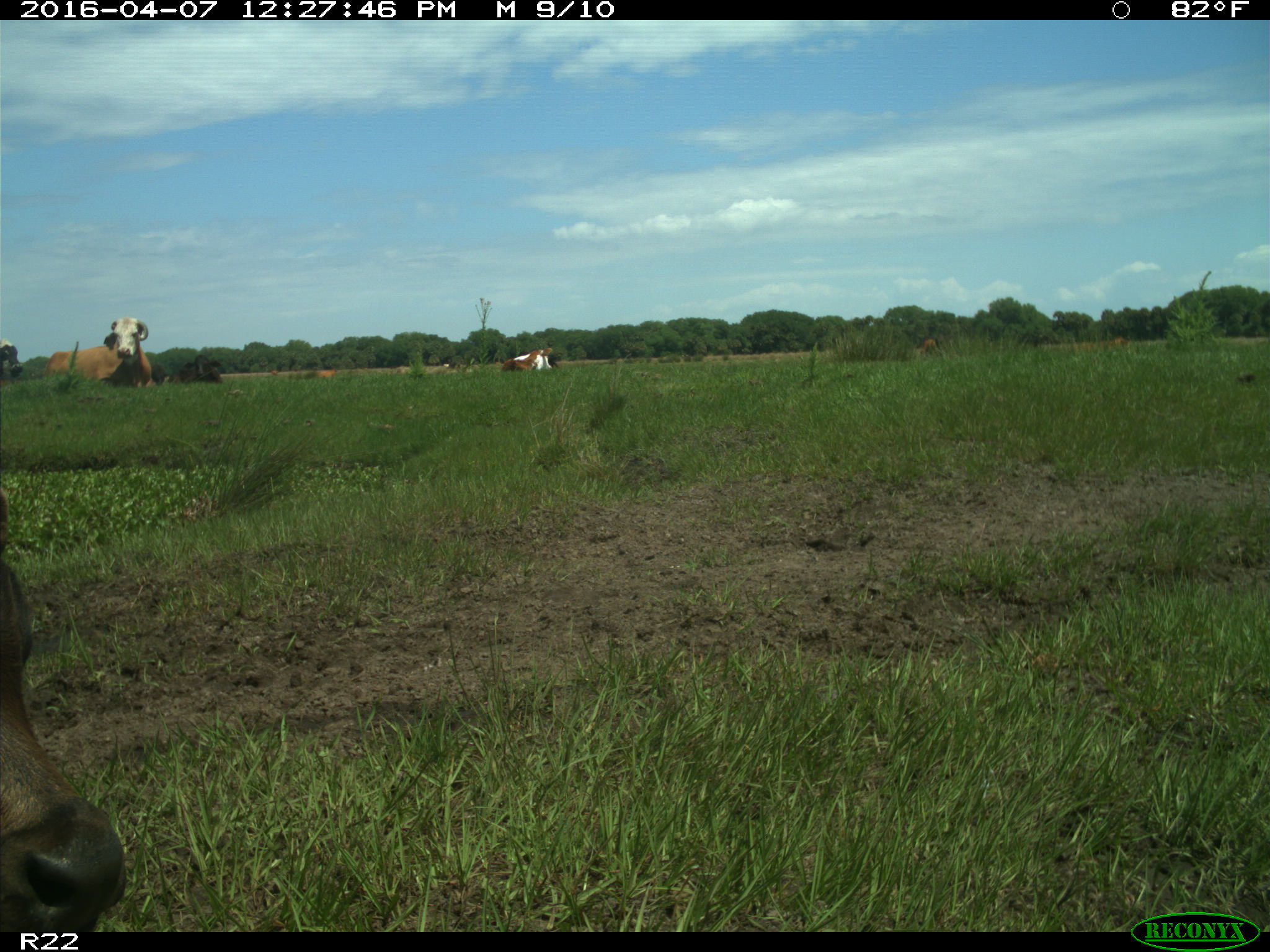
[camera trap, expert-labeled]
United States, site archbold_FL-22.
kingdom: Animalia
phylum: Chordata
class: Mammalia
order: Artiodactyla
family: Bovidae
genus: Bos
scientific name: Bos taurus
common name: domestic cow